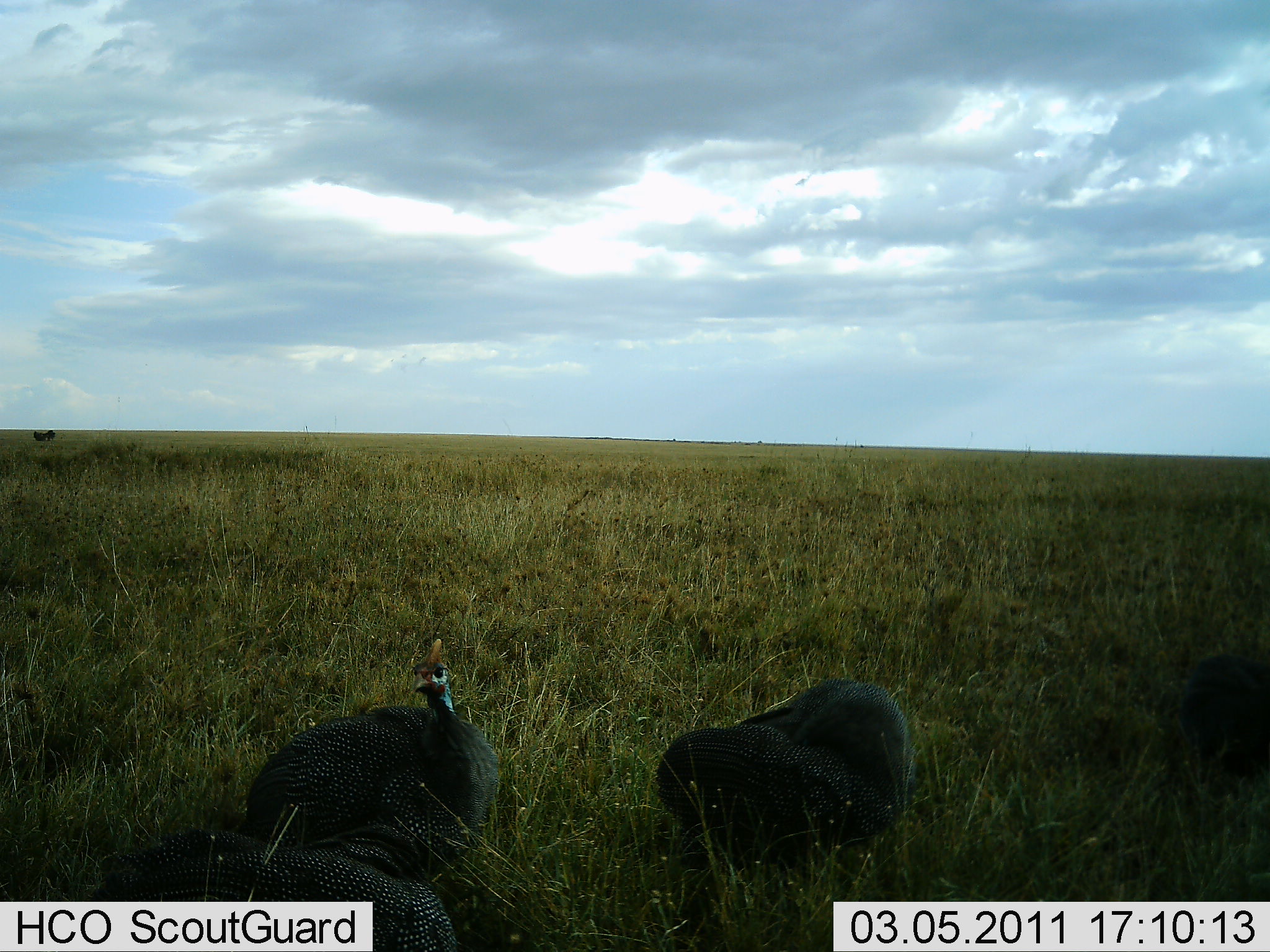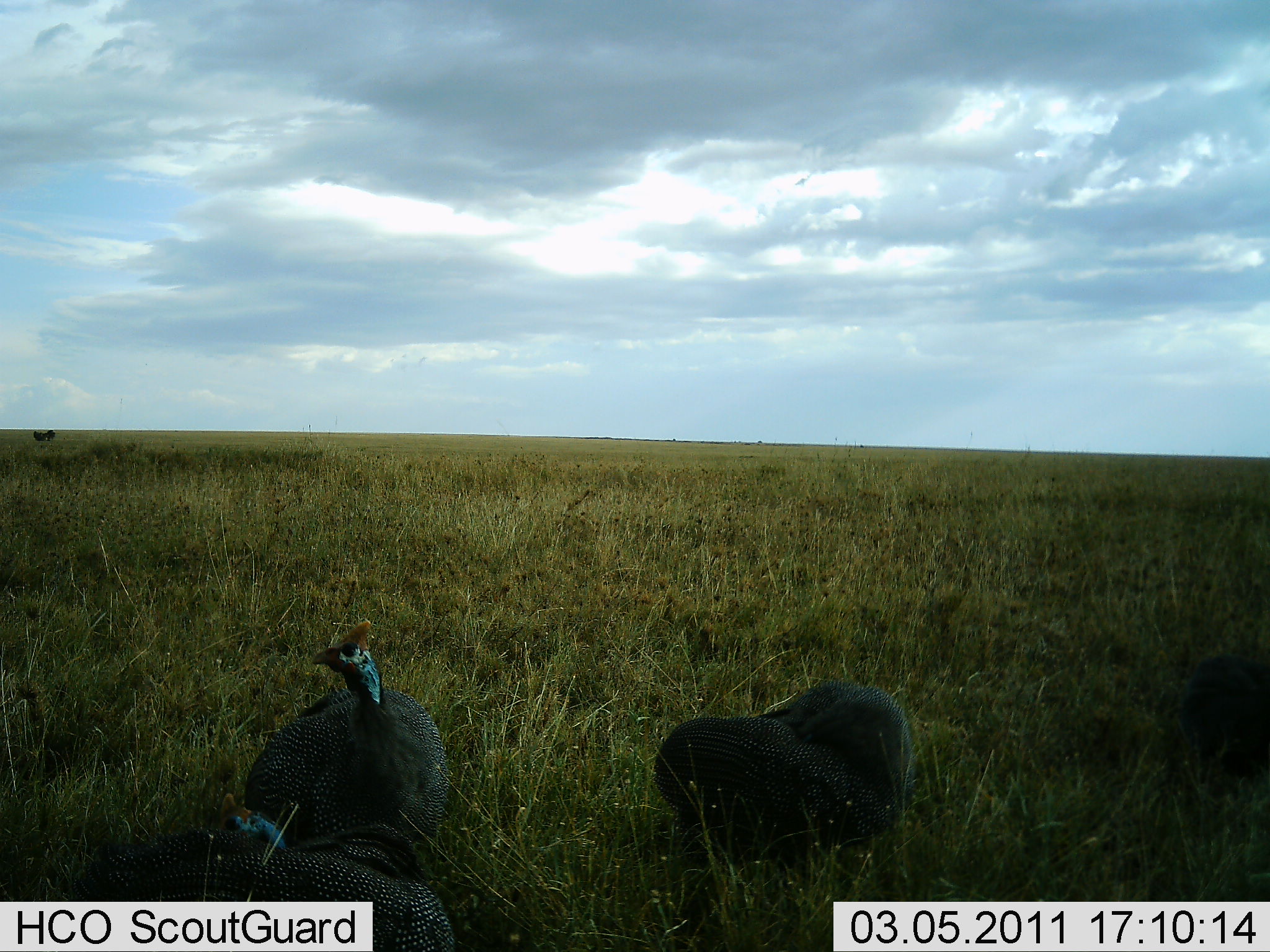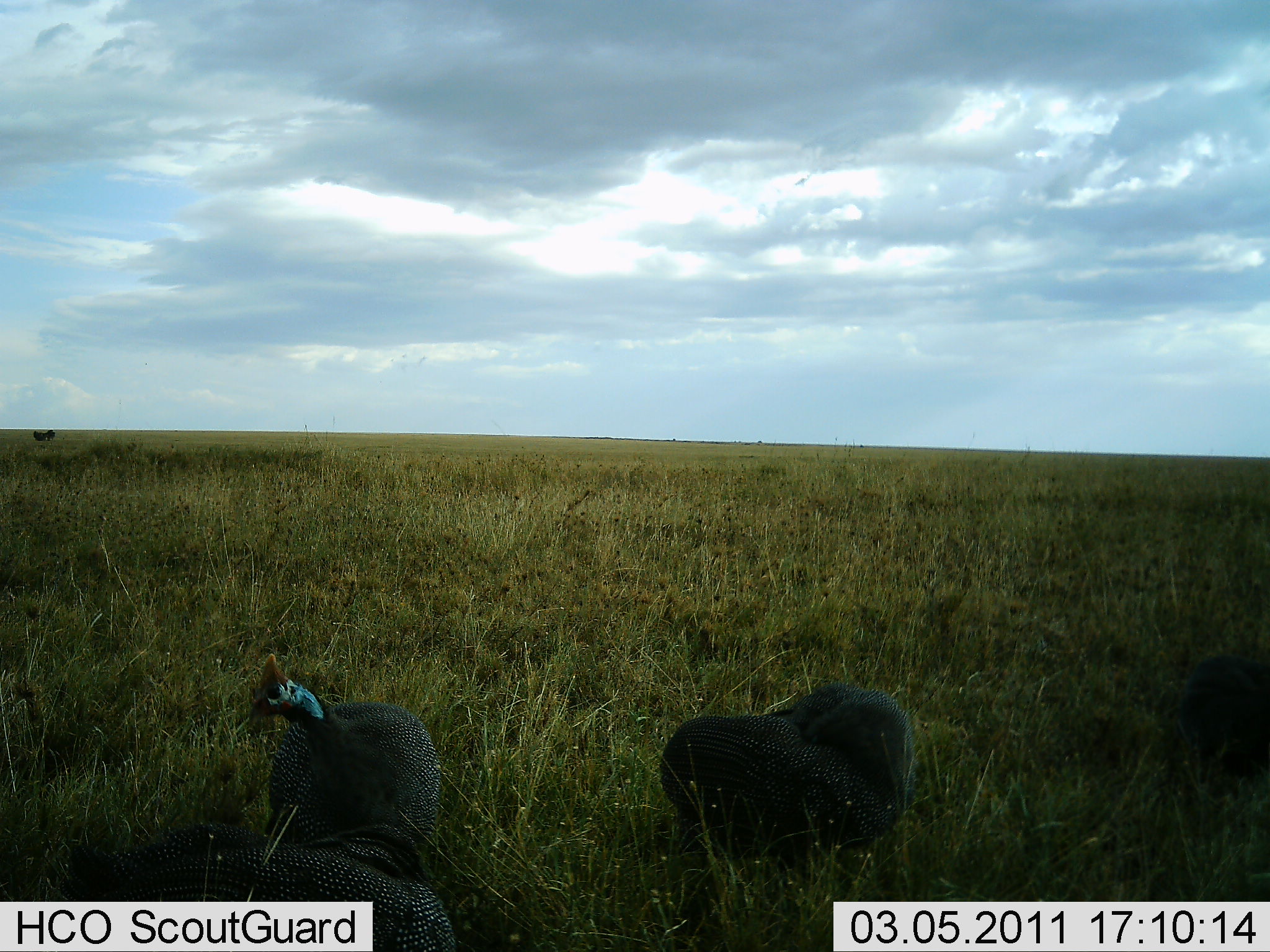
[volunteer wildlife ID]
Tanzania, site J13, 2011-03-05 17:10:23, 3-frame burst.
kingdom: Animalia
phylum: Chordata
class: Aves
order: Galliformes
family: Numididae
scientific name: Numididae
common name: guinea fowl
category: guineafowl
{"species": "guineafowl (guinea fowl) (Numididae)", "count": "3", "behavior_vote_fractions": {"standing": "54%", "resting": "31%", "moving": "23%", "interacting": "0%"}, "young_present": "8%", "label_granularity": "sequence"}